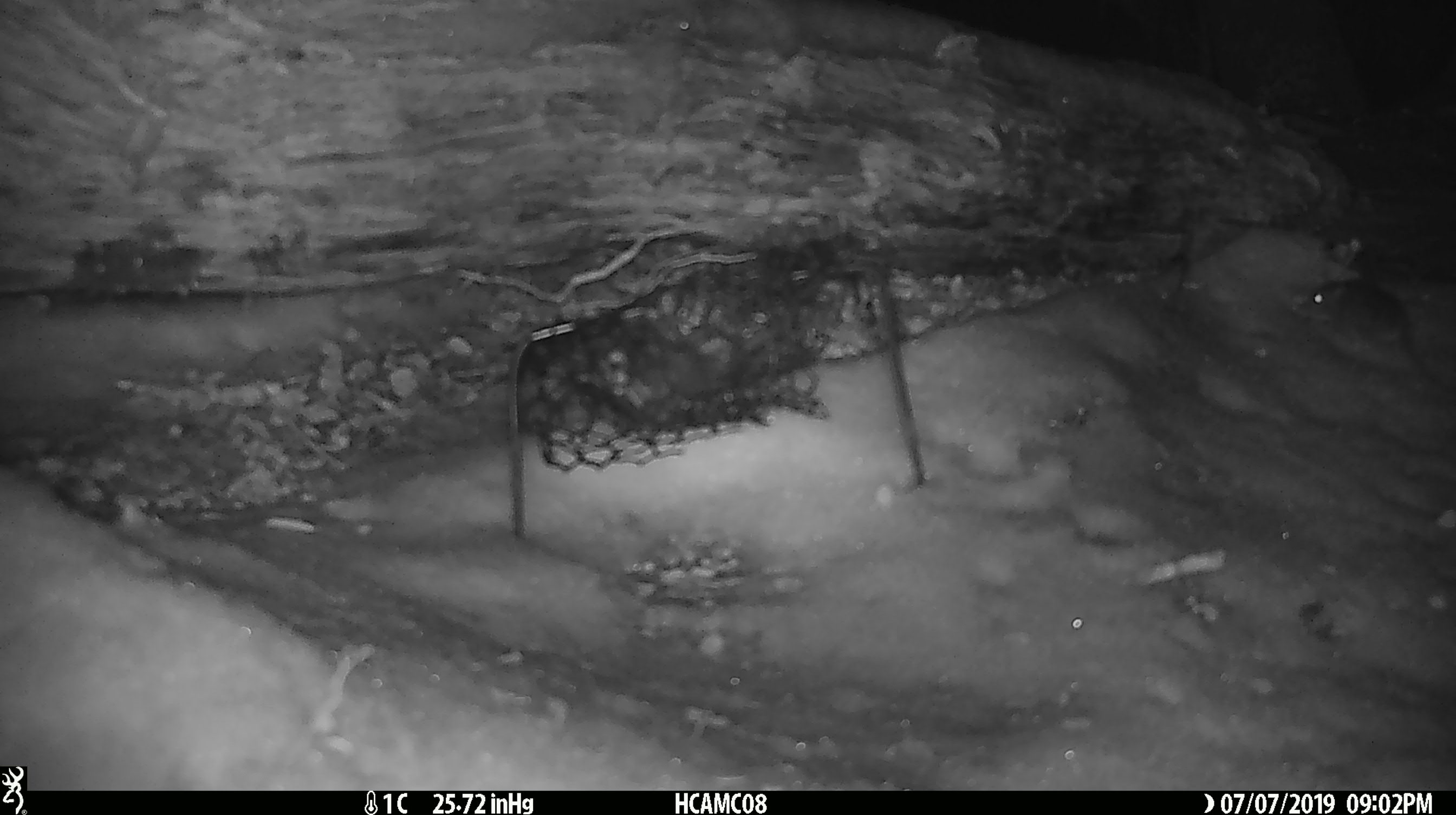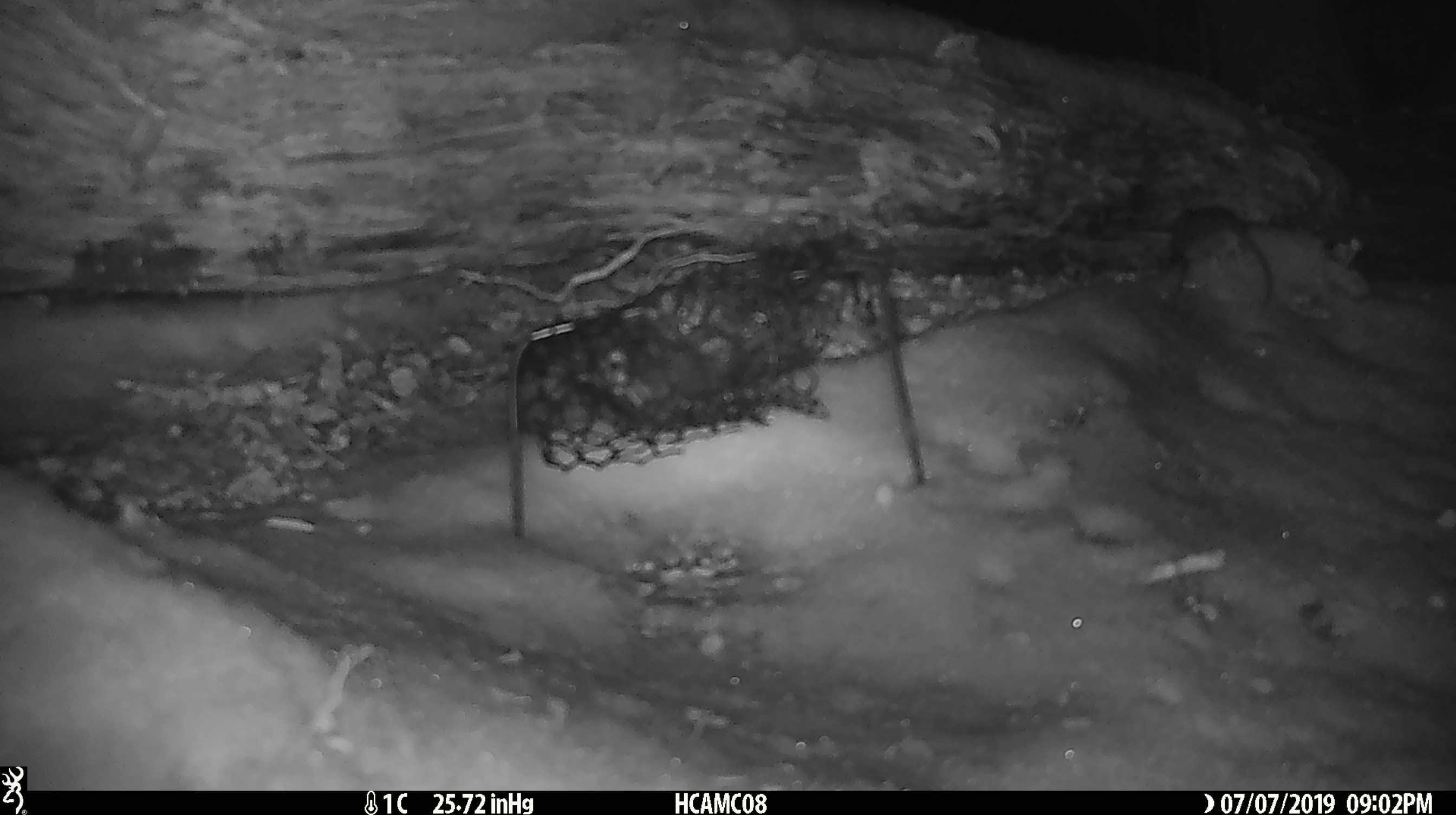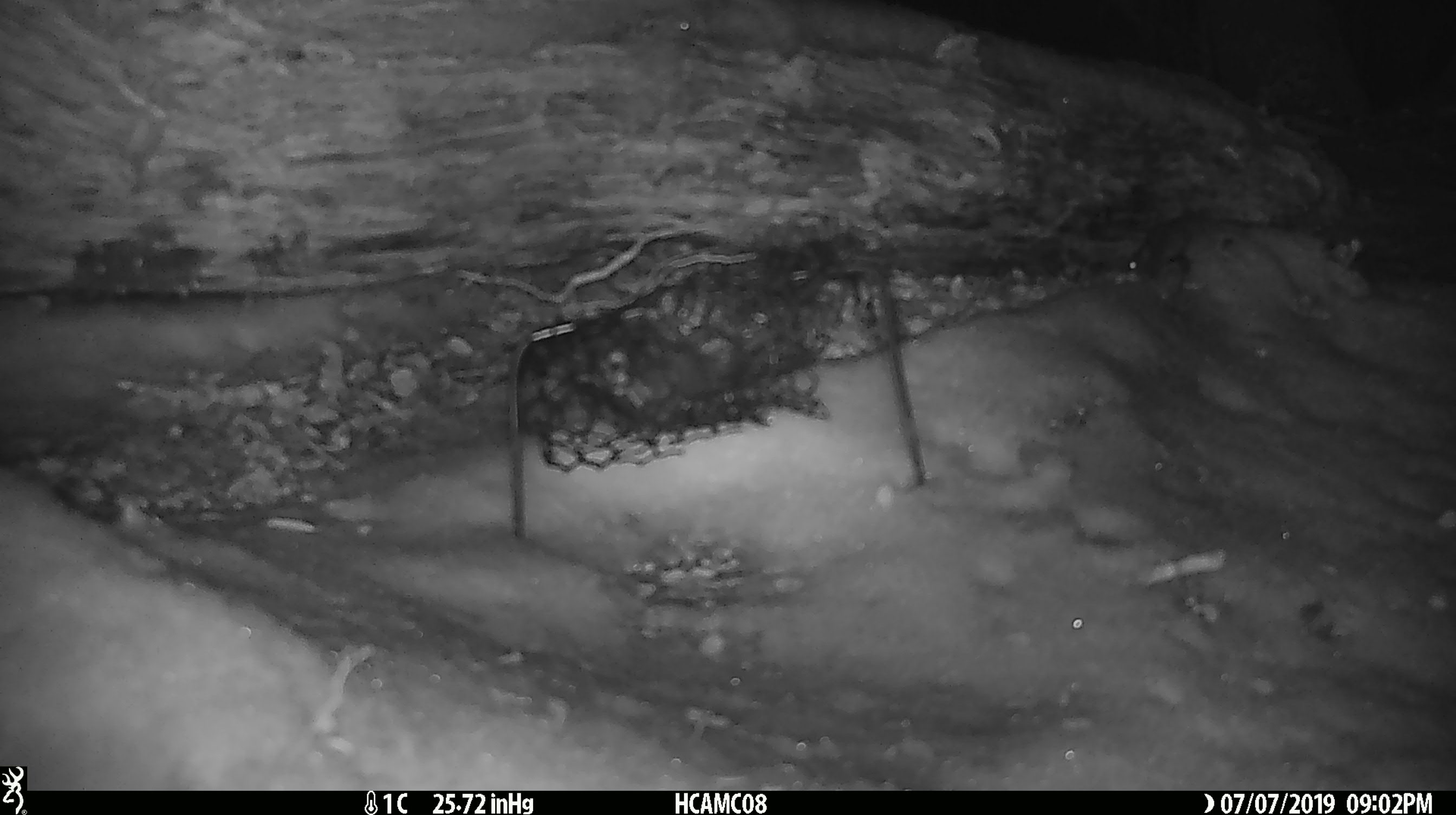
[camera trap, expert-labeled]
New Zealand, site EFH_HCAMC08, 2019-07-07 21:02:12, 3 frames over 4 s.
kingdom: Animalia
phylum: Chordata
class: Mammalia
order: Rodentia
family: Muridae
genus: Mus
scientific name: Mus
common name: mouse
Mouse (Mus).